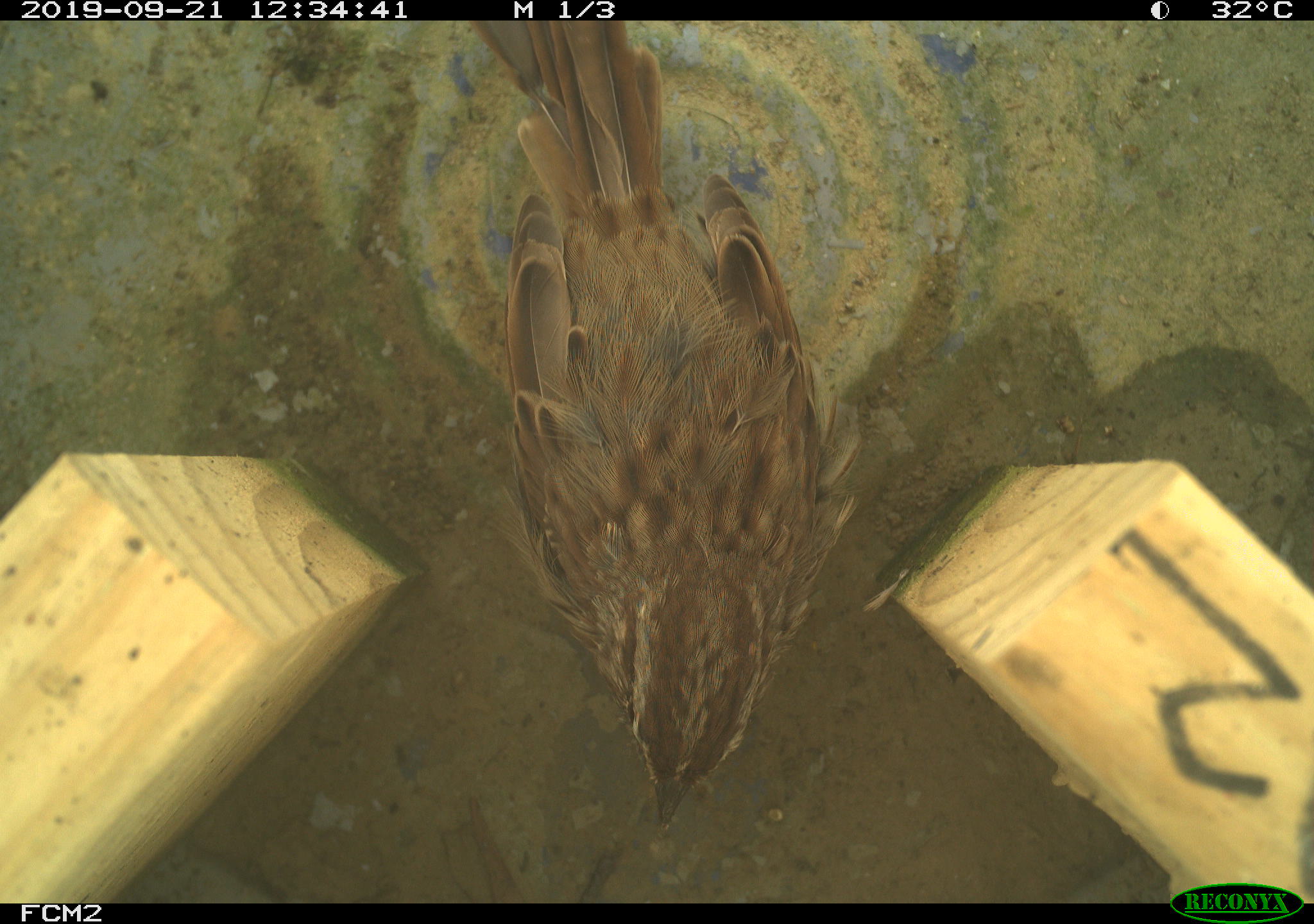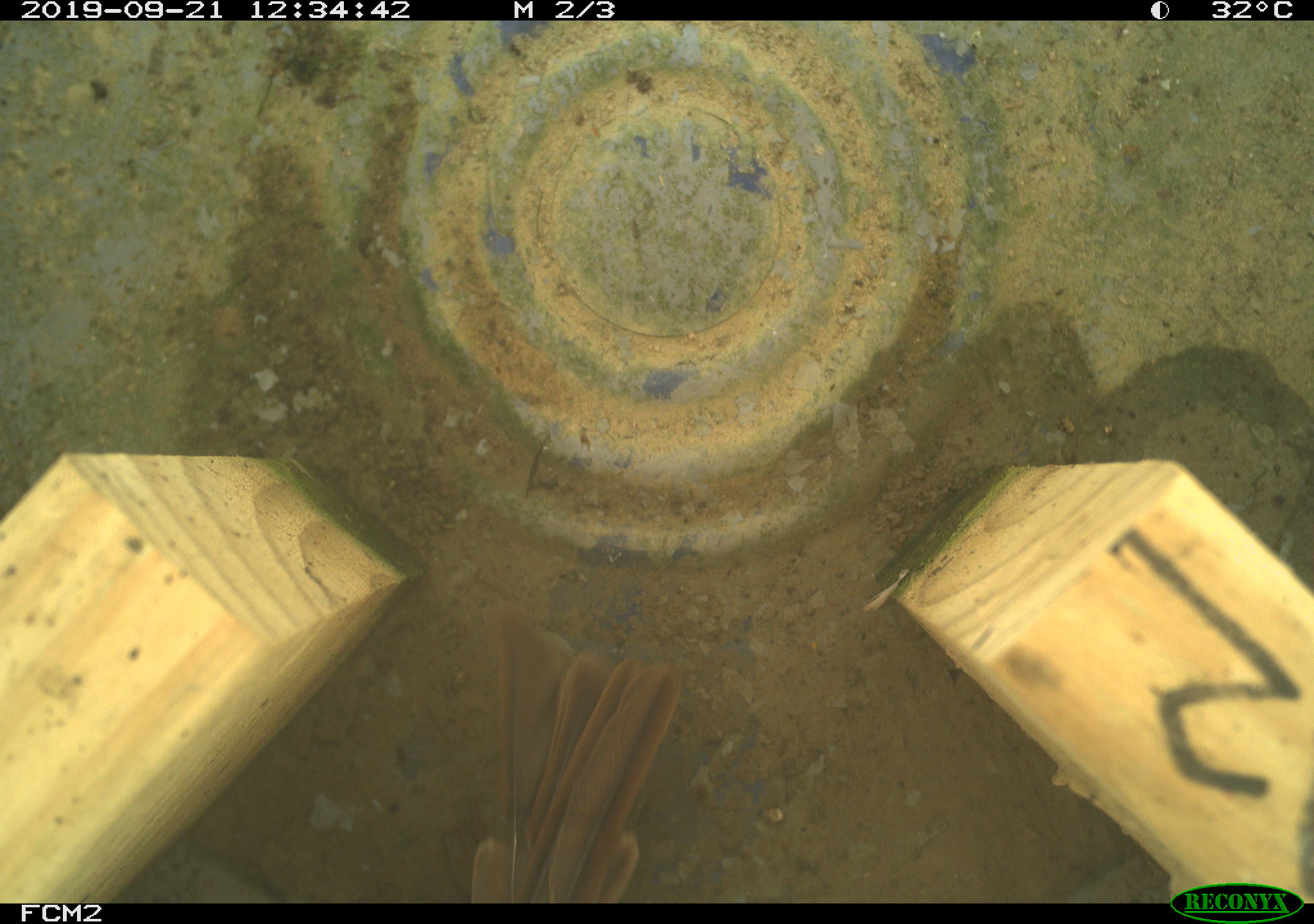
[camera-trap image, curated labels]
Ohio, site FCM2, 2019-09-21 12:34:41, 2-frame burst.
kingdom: Animalia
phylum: Chordata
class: Aves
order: Passeriformes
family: Passerellidae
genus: Melospiza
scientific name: Melospiza melodia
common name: song sparrow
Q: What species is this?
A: Song sparrow (Melospiza melodia).